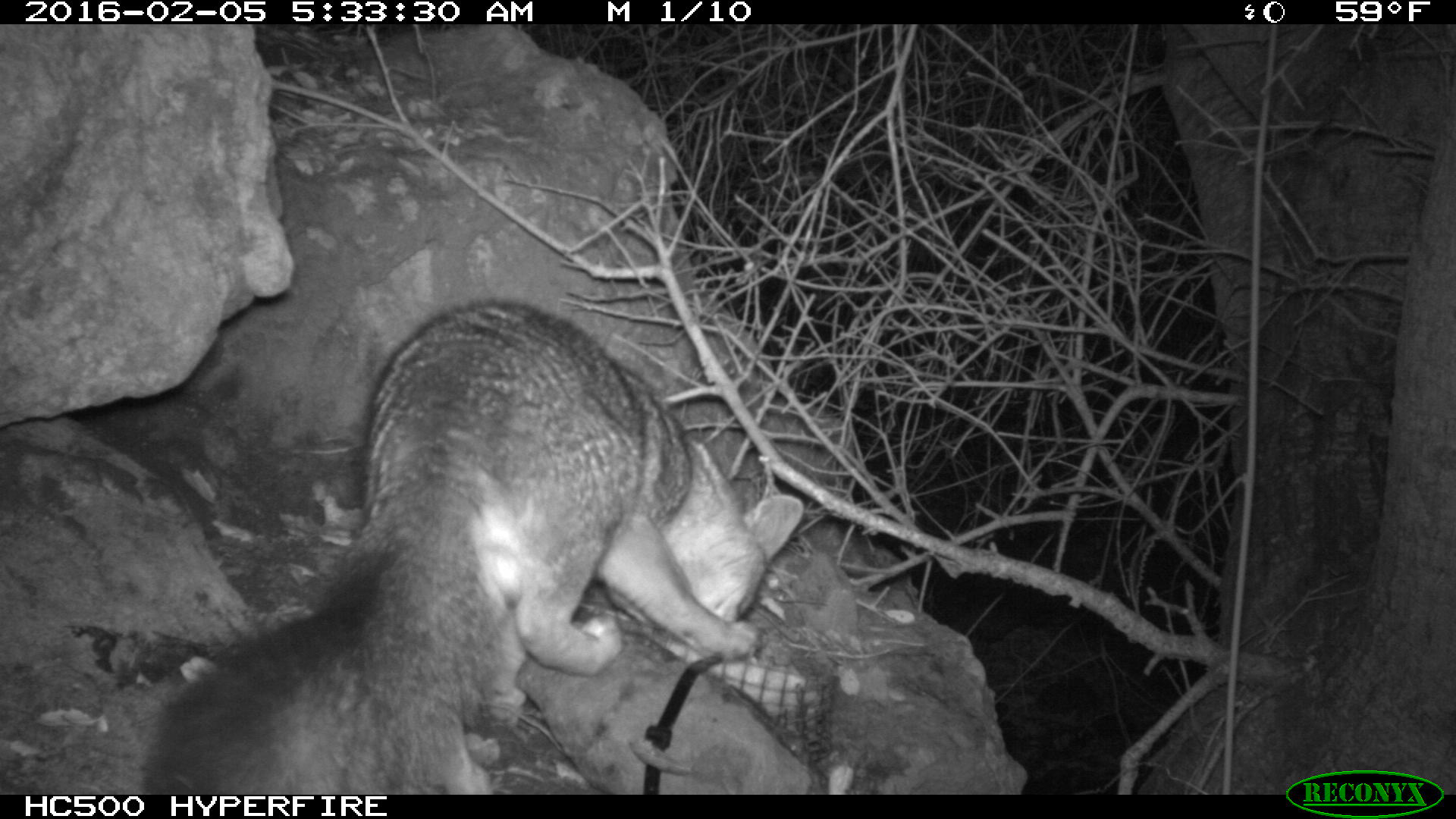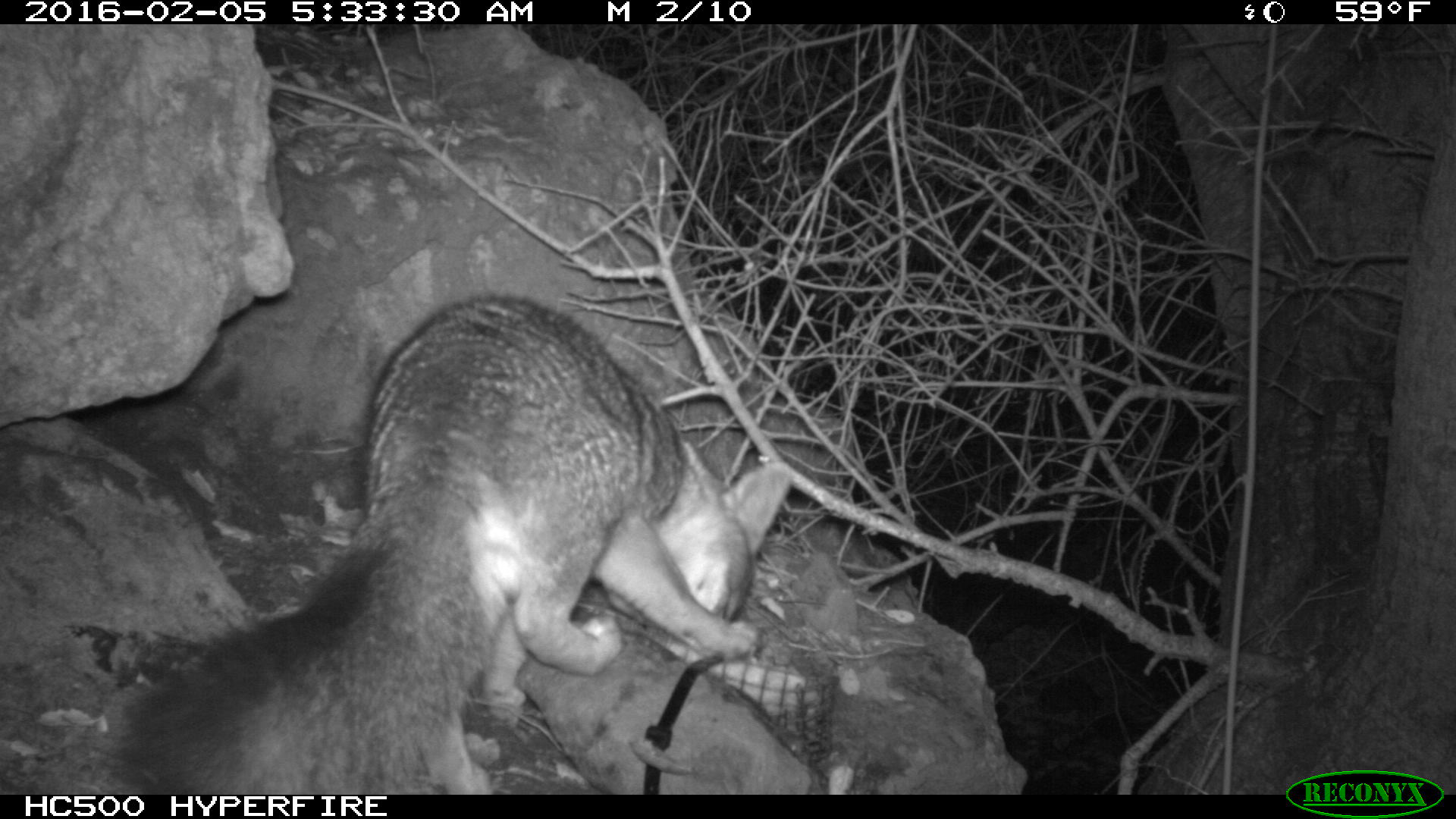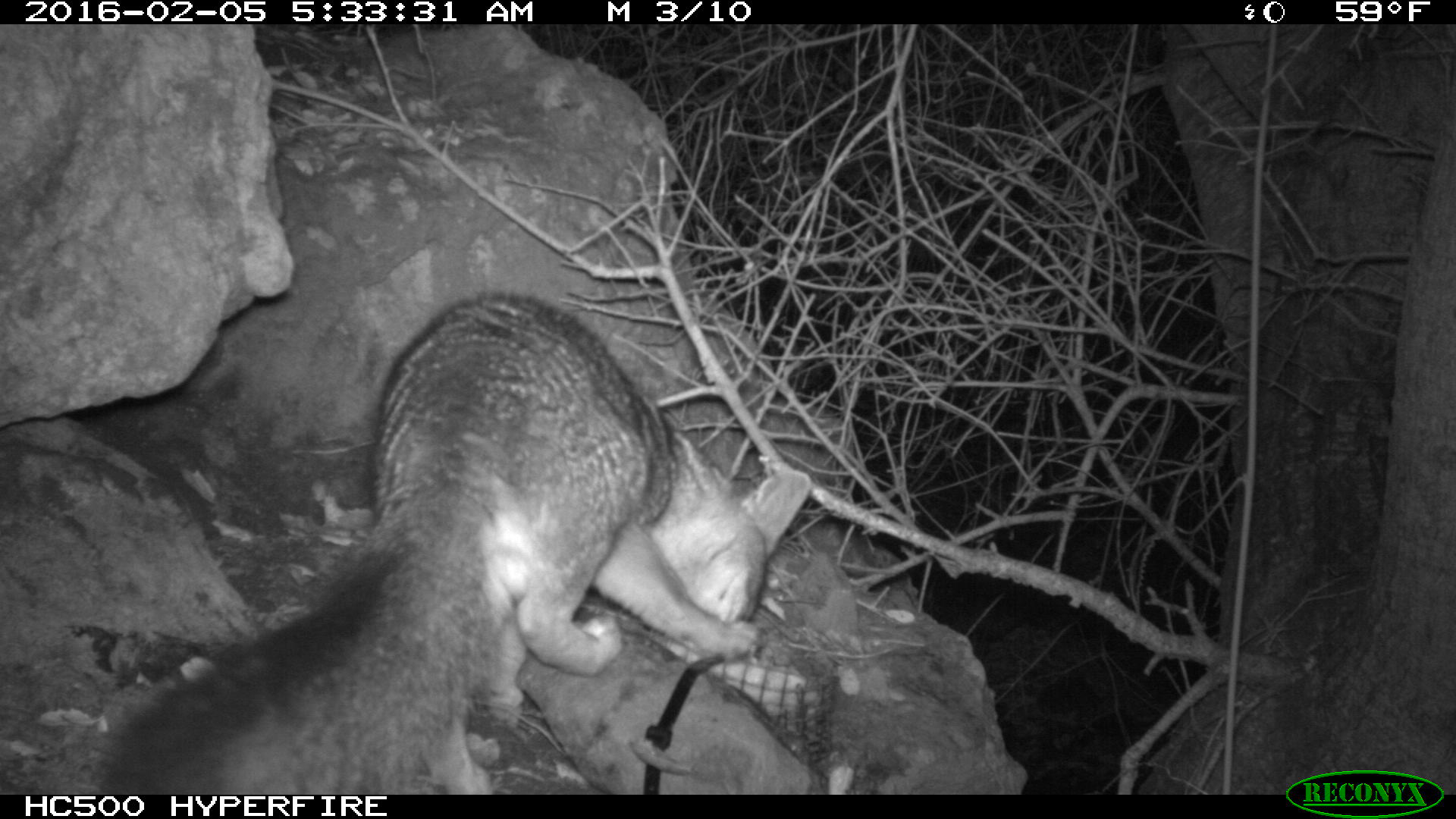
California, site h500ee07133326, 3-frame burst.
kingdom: Animalia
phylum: Chordata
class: Mammalia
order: Carnivora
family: Canidae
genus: Urocyon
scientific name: Urocyon littoralis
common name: island fox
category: fox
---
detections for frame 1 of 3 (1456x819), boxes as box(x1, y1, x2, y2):
fox: box(139, 293, 807, 792)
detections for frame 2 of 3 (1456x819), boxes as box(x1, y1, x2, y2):
fox: box(111, 295, 792, 794)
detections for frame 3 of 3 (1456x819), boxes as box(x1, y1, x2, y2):
fox: box(92, 294, 809, 793)